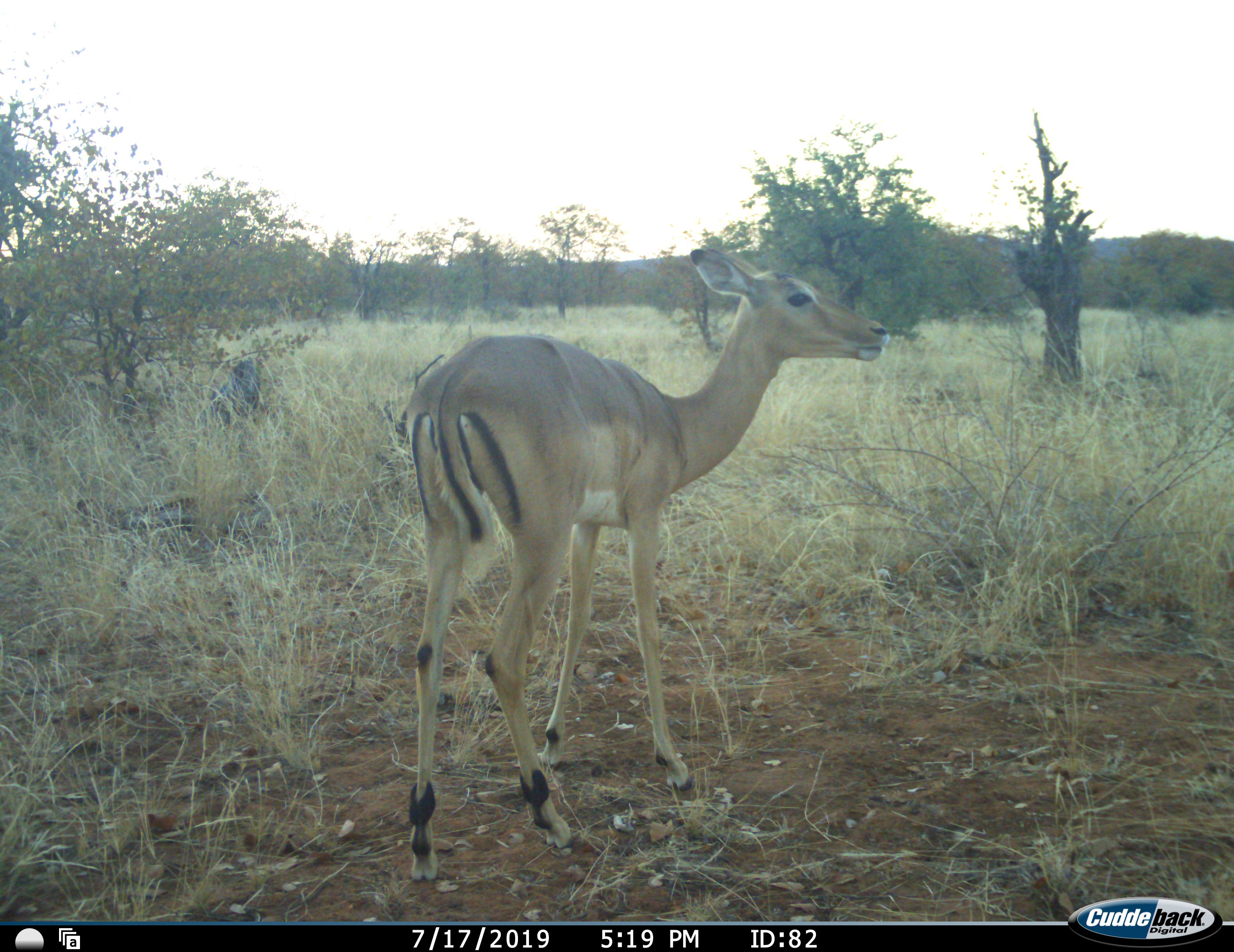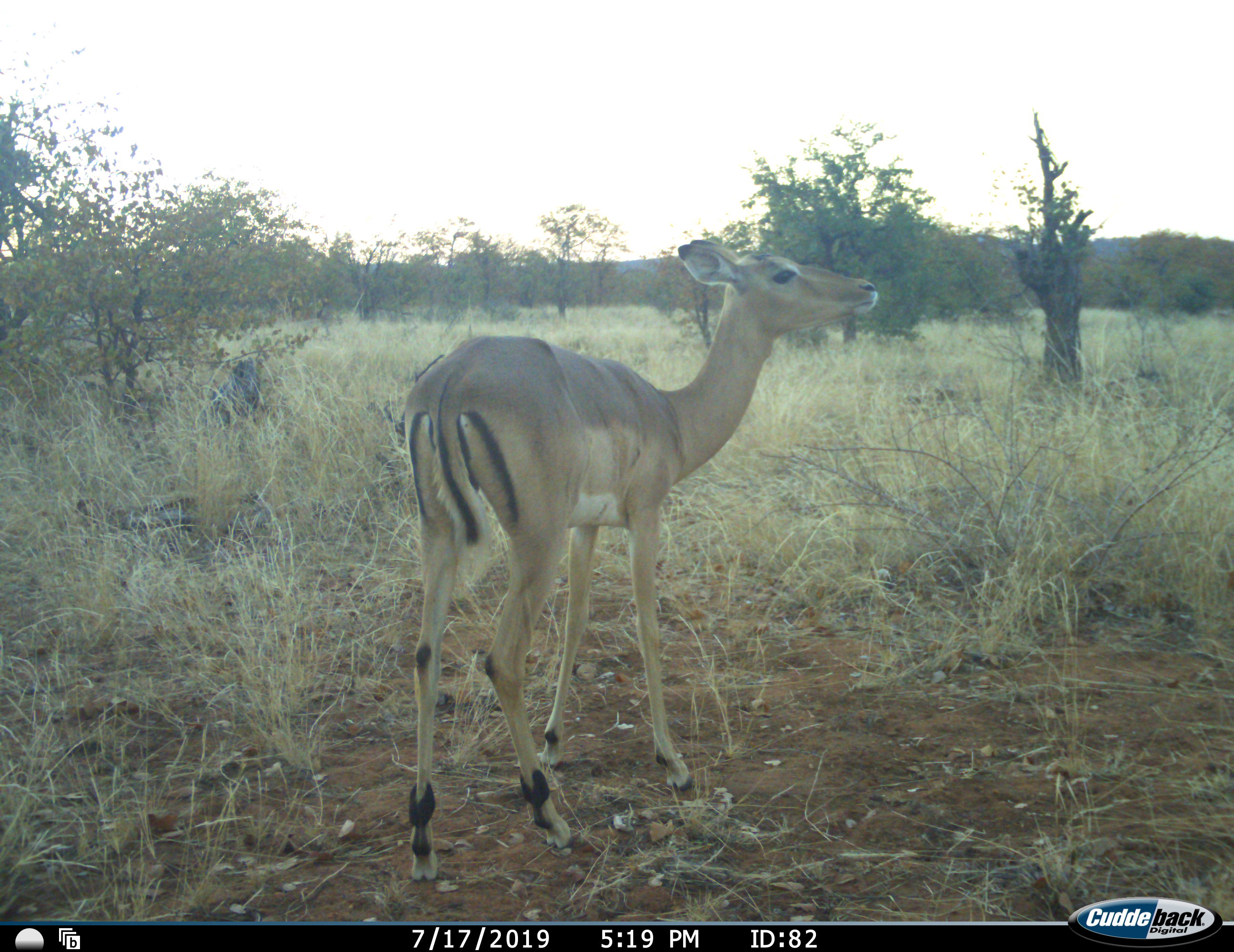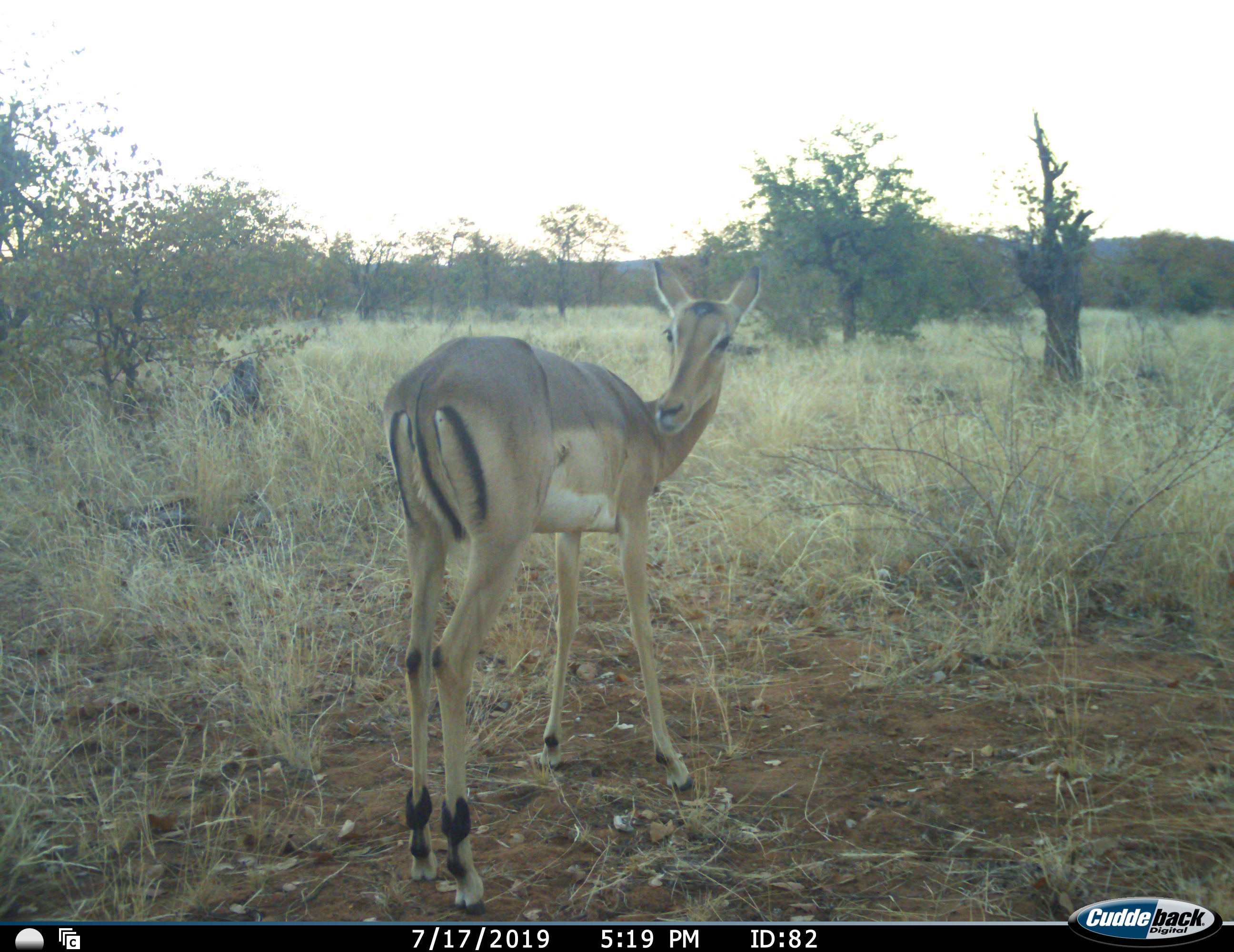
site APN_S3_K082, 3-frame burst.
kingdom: Animalia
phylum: Chordata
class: Mammalia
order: Artiodactyla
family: Bovidae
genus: Aepyceros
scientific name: Aepyceros melampus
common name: impala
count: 1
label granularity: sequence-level